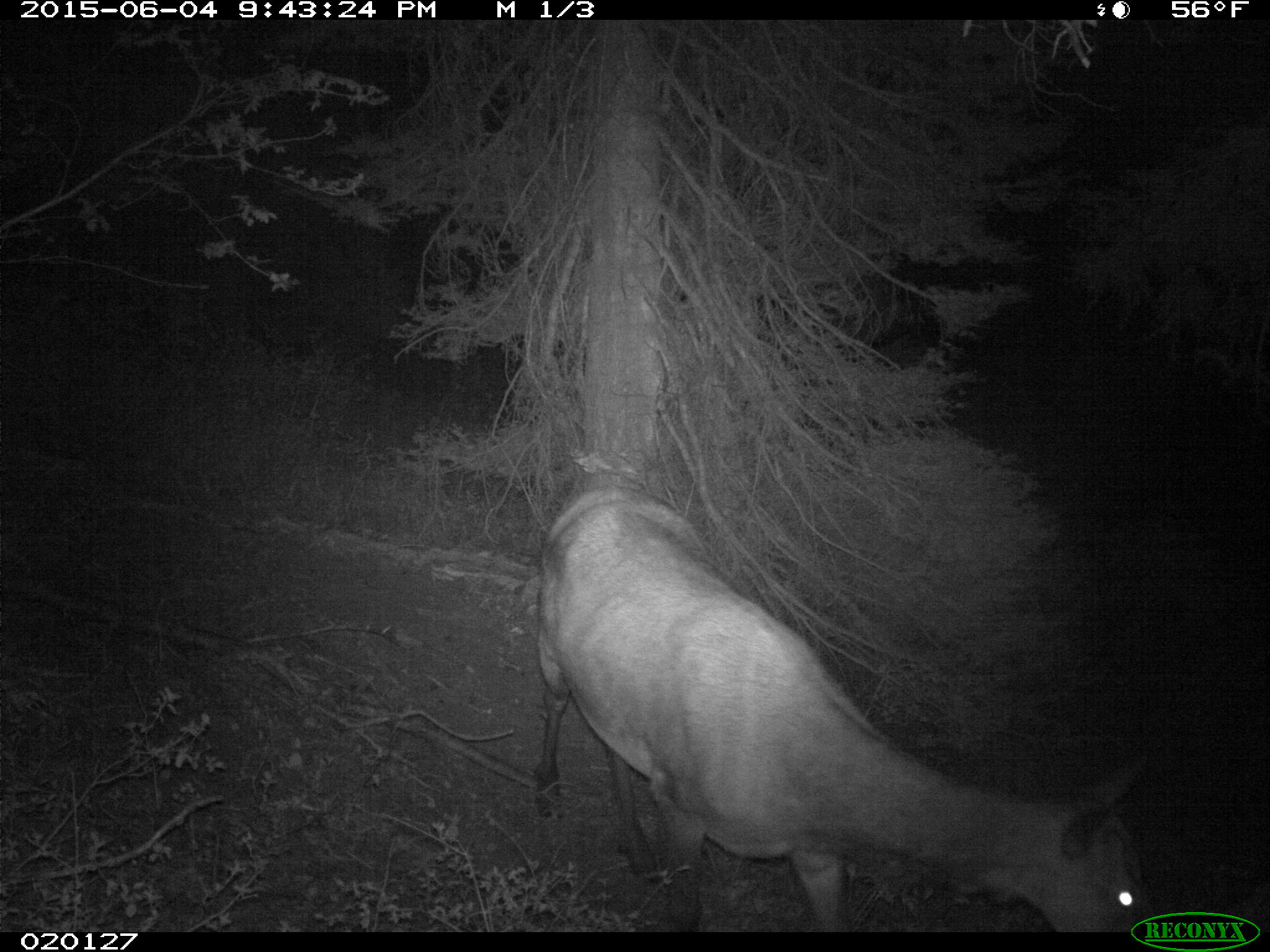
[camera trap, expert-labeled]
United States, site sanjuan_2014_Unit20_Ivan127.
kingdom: Animalia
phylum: Chordata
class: Mammalia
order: Artiodactyla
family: Cervidae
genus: Cervus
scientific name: Cervus elaphus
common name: red deer